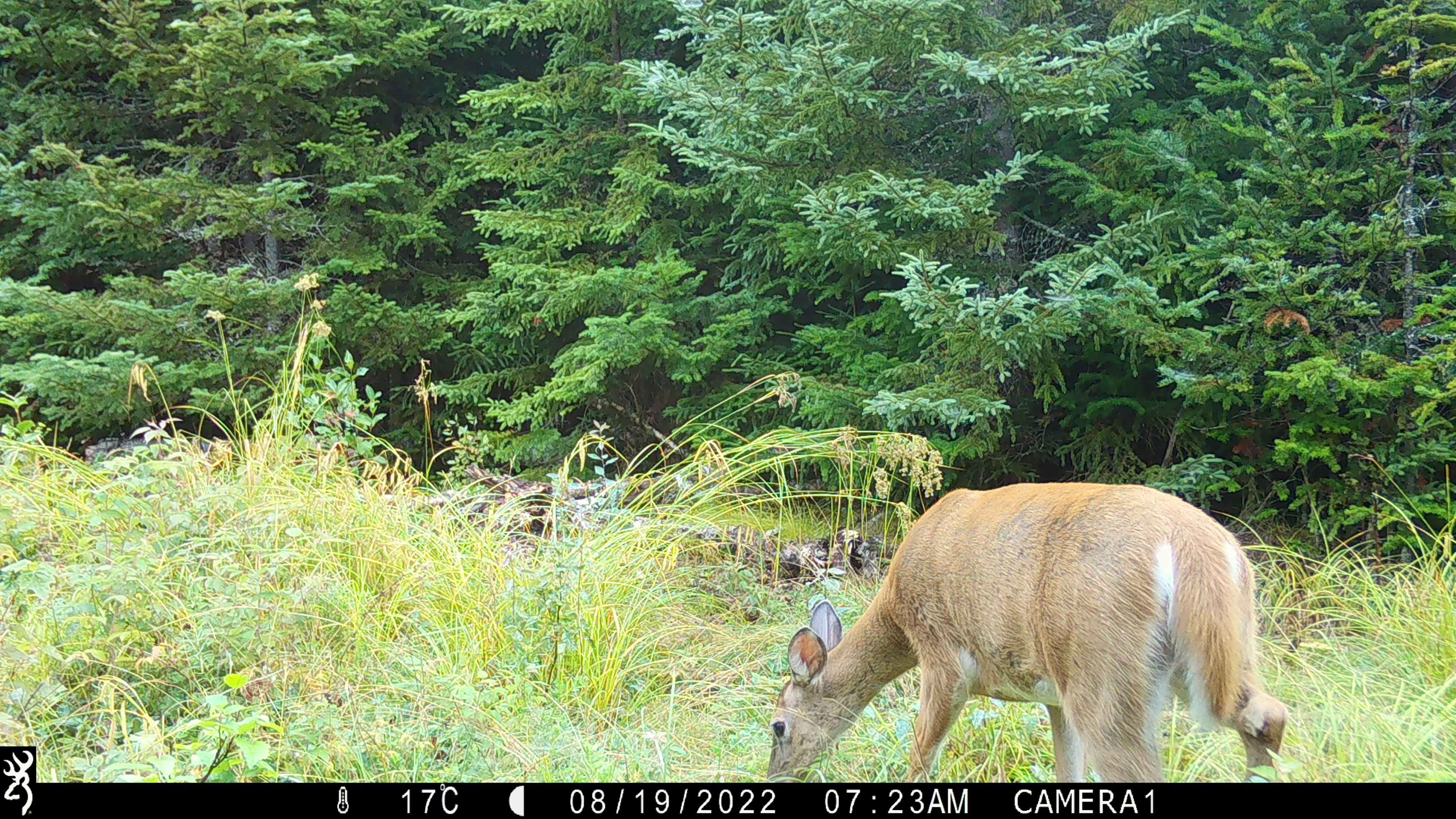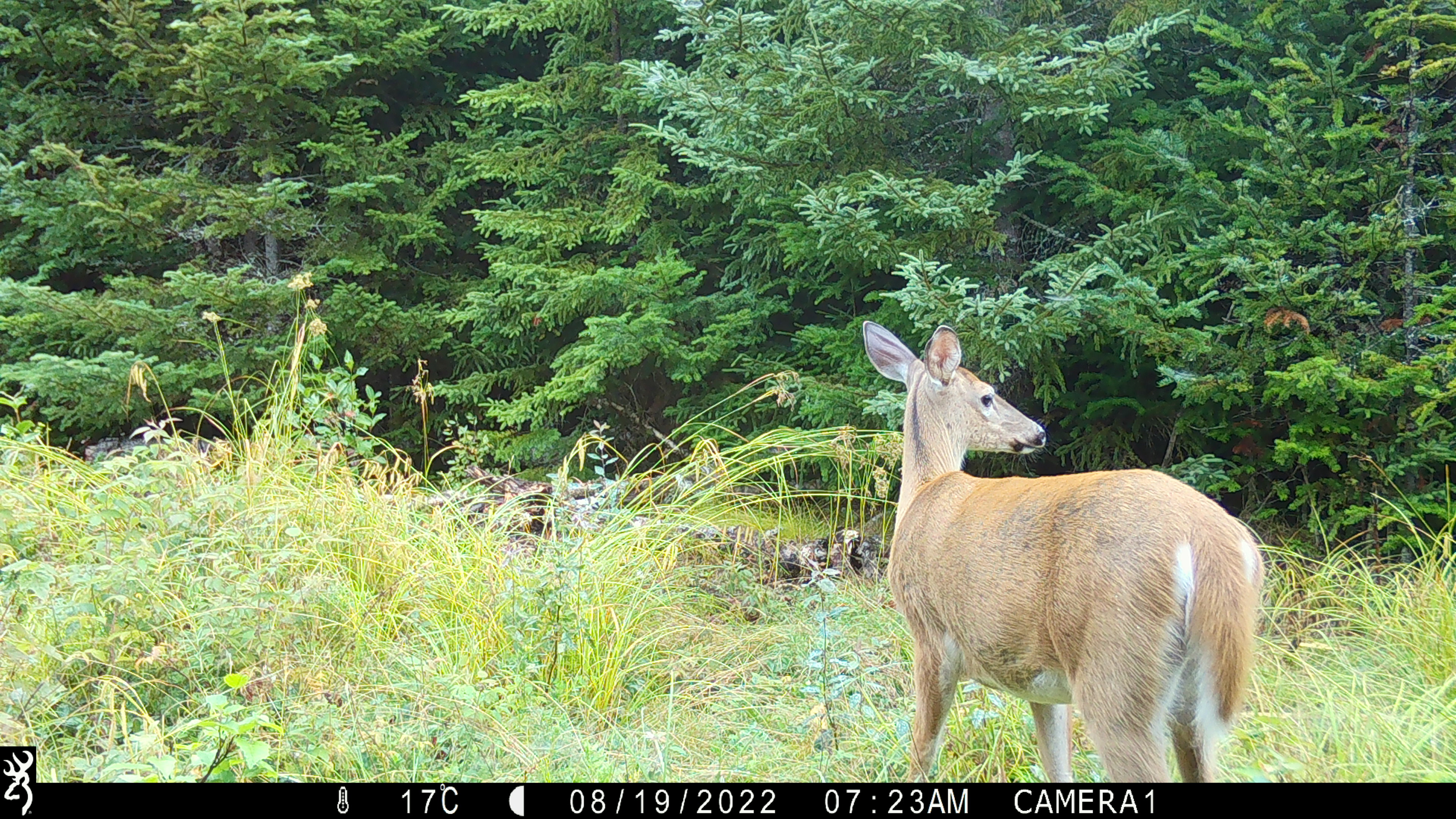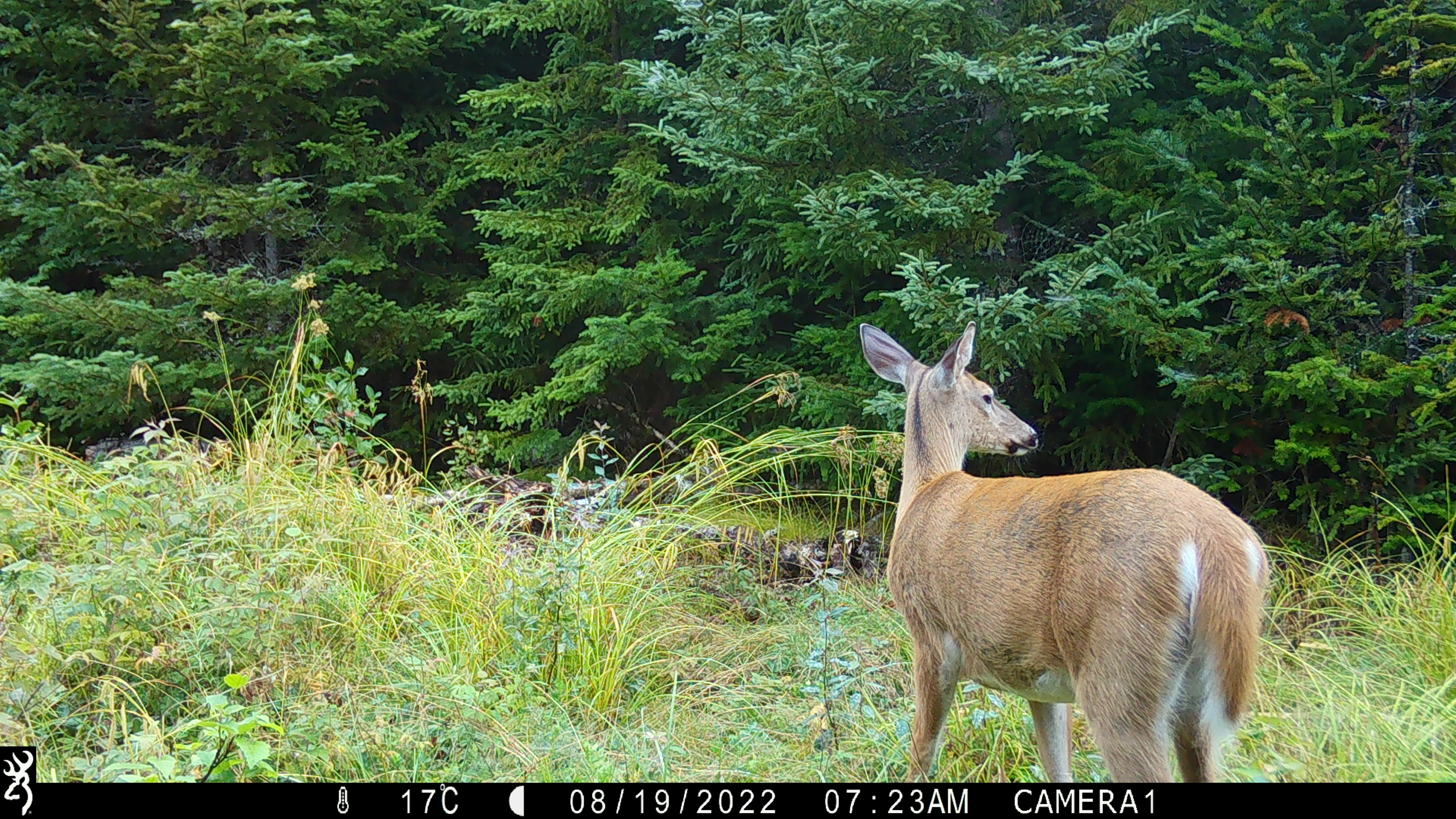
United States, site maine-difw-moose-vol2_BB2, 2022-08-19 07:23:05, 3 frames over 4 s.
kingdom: Animalia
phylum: Chordata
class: Mammalia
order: Artiodactyla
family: Cervidae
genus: Odocoileus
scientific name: Odocoileus virginianus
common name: white-tailed deer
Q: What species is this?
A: White-tailed deer (Odocoileus virginianus).